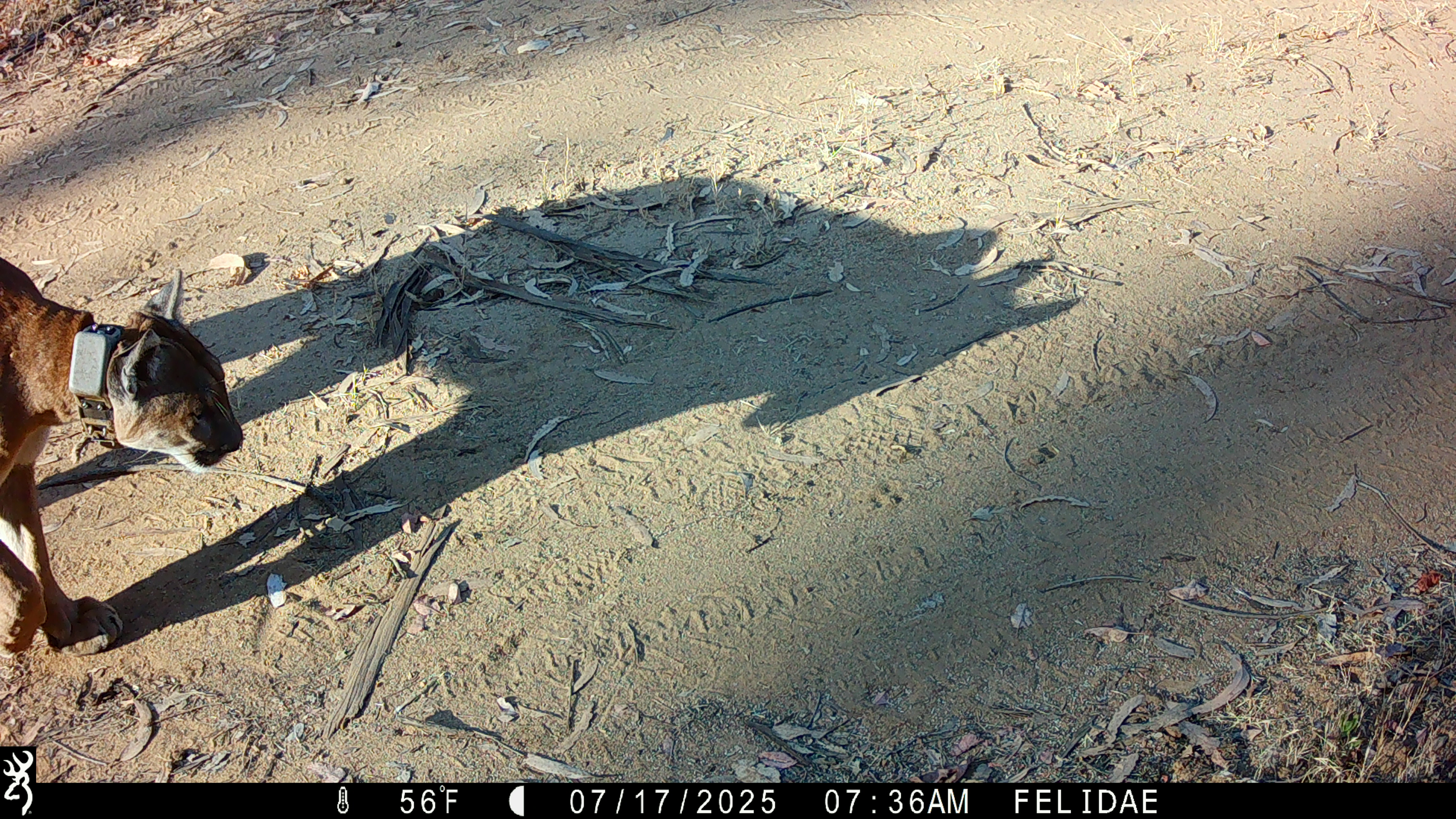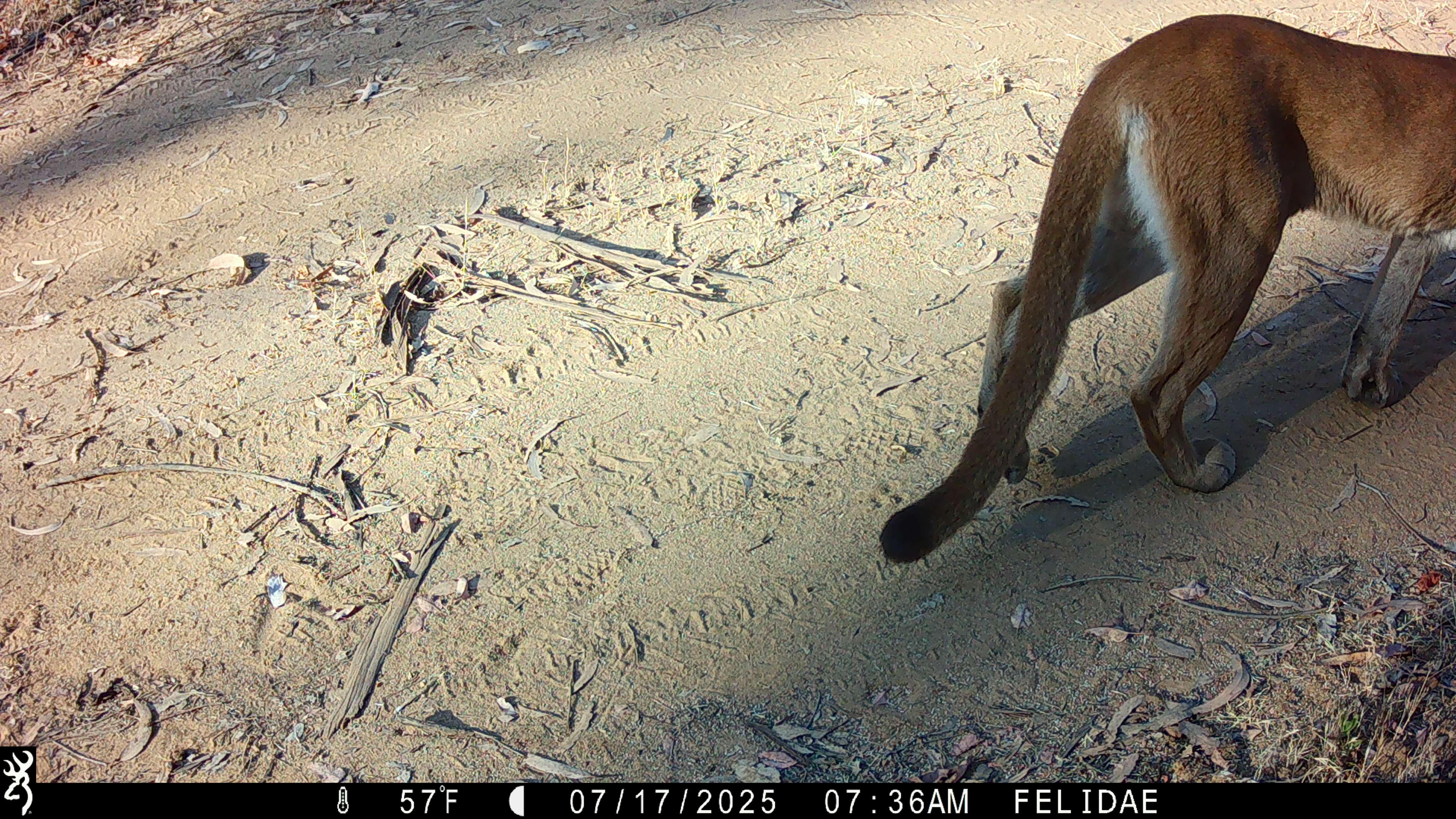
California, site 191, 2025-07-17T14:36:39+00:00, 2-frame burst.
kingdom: Animalia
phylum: Chordata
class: Mammalia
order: Carnivora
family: Felidae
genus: Puma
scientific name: Puma concolor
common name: puma